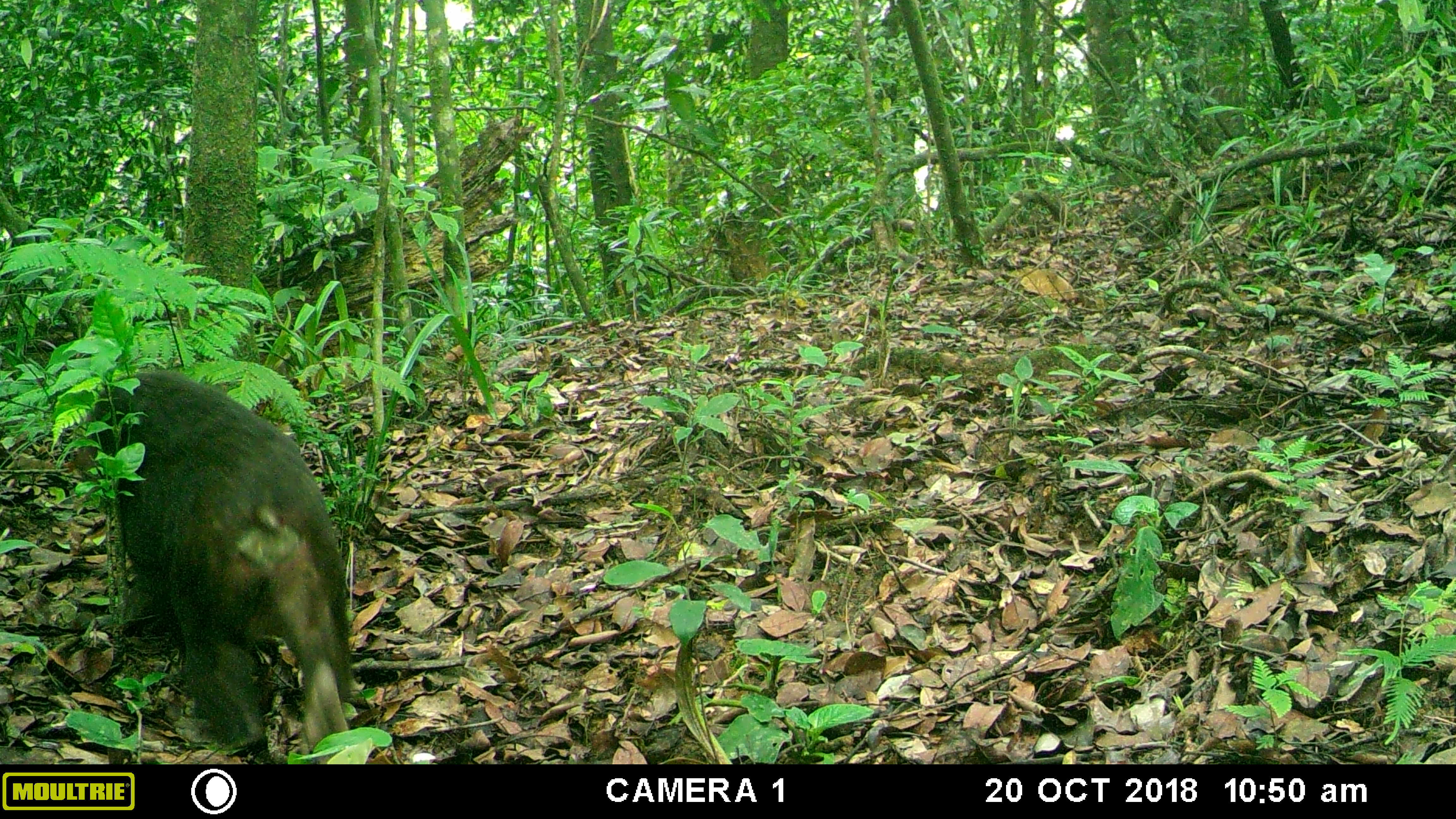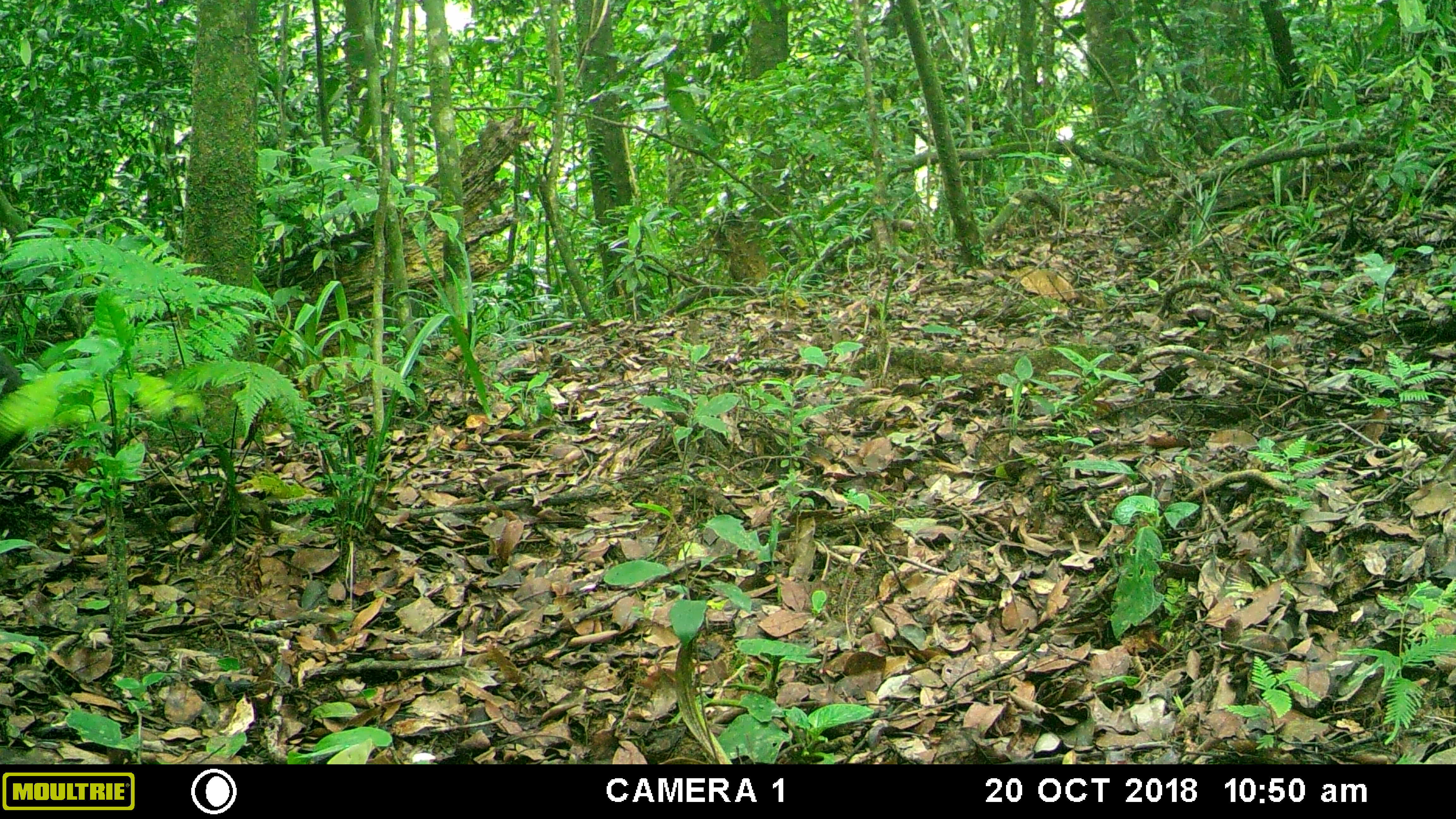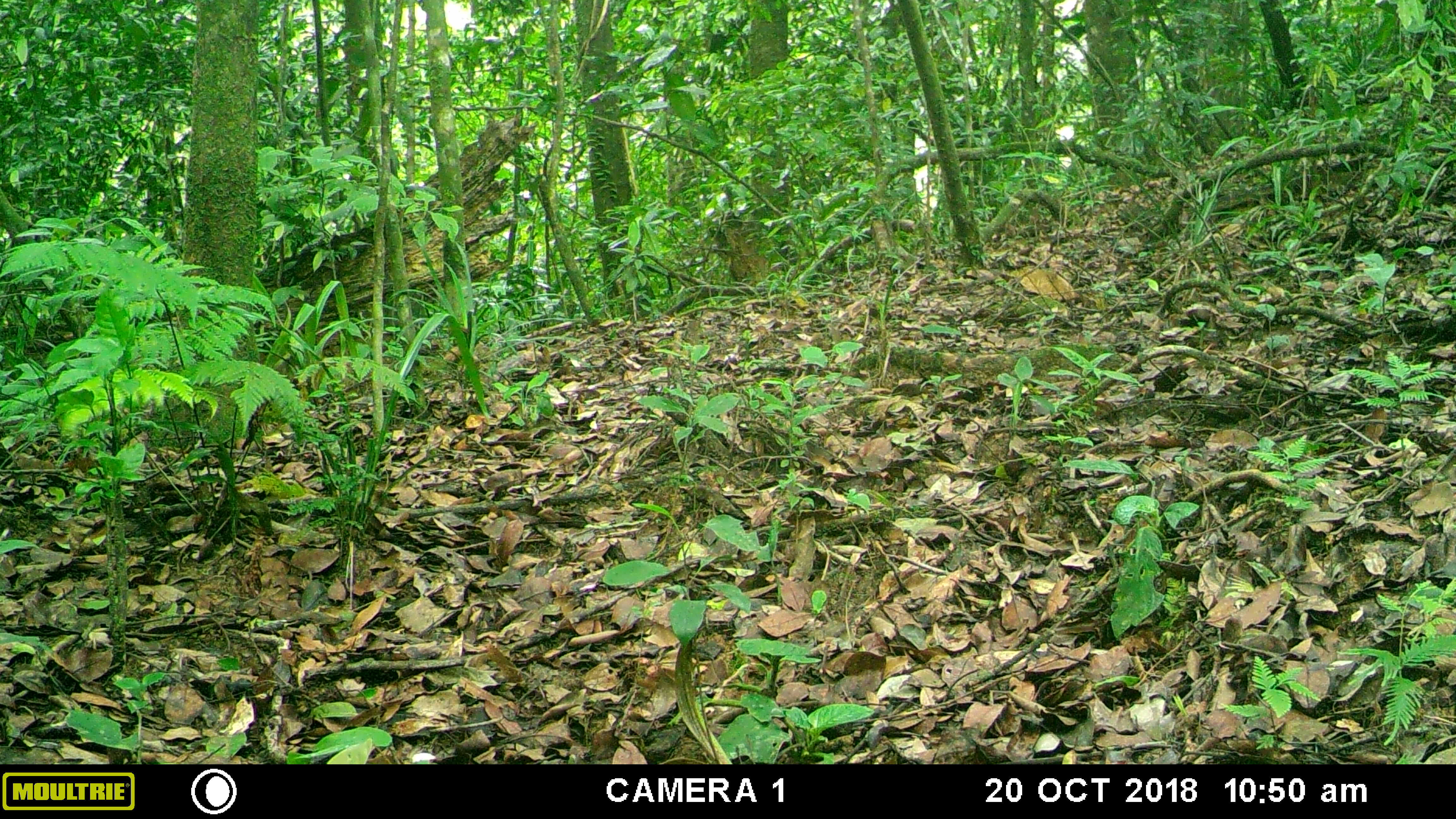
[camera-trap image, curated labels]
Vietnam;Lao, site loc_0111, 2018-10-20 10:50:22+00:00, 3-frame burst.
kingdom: Animalia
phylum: Chordata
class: Mammalia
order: Primates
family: Cercopithecidae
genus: Macaca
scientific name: Macaca arctoides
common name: stump-tailed macaque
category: stump tailed macaque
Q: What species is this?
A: Stump tailed macaque (stump-tailed macaque) (Macaca arctoides).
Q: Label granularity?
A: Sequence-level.